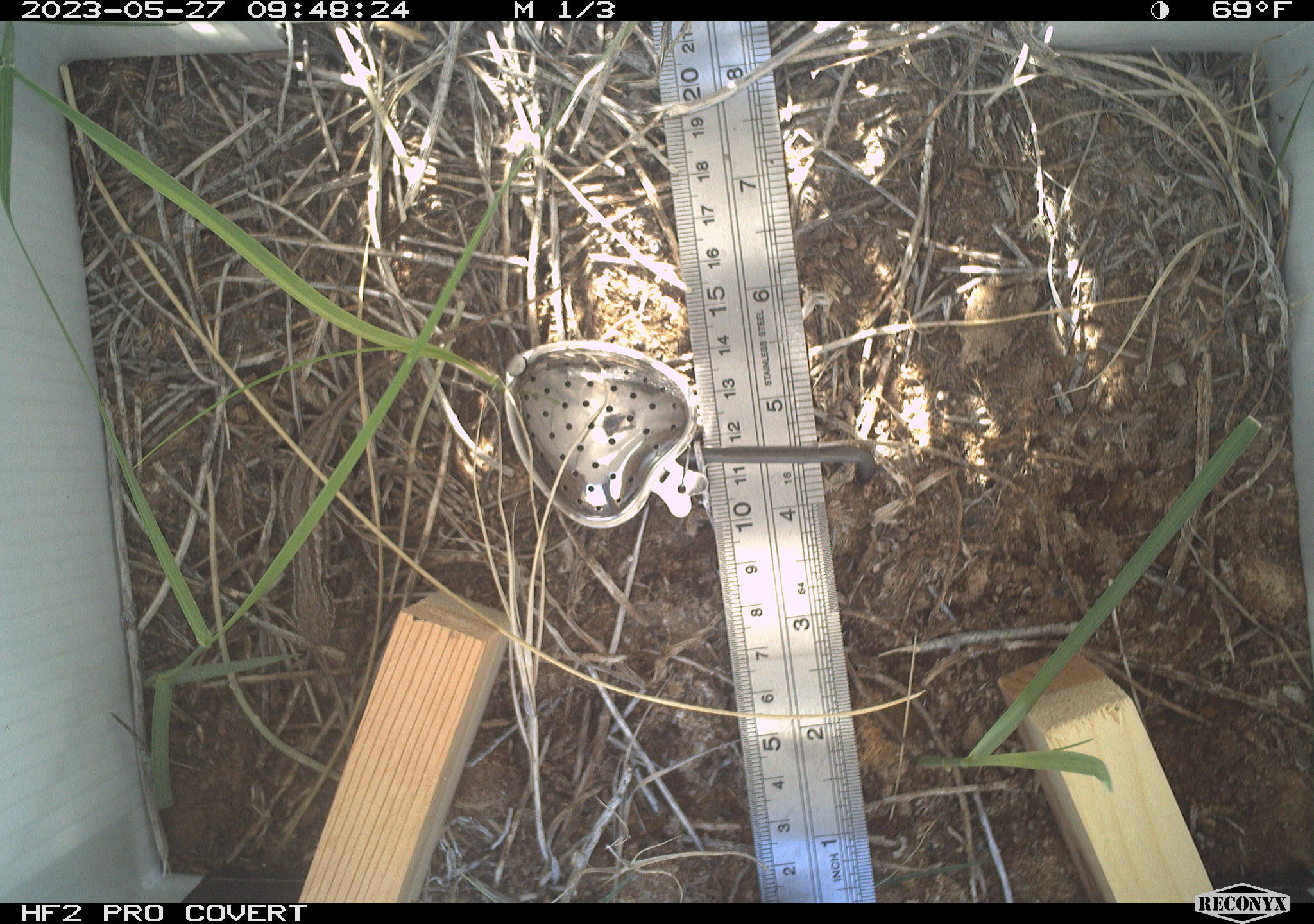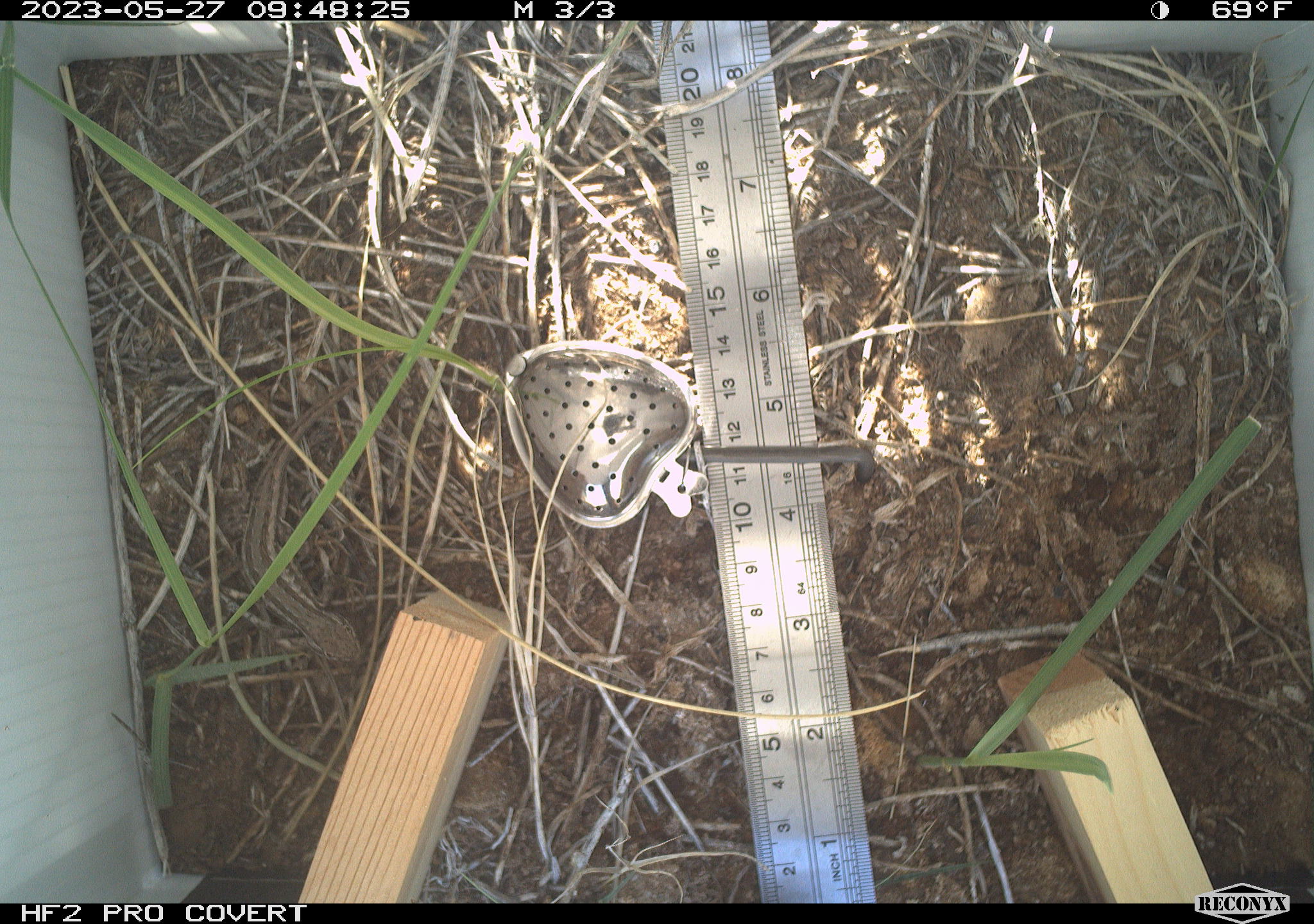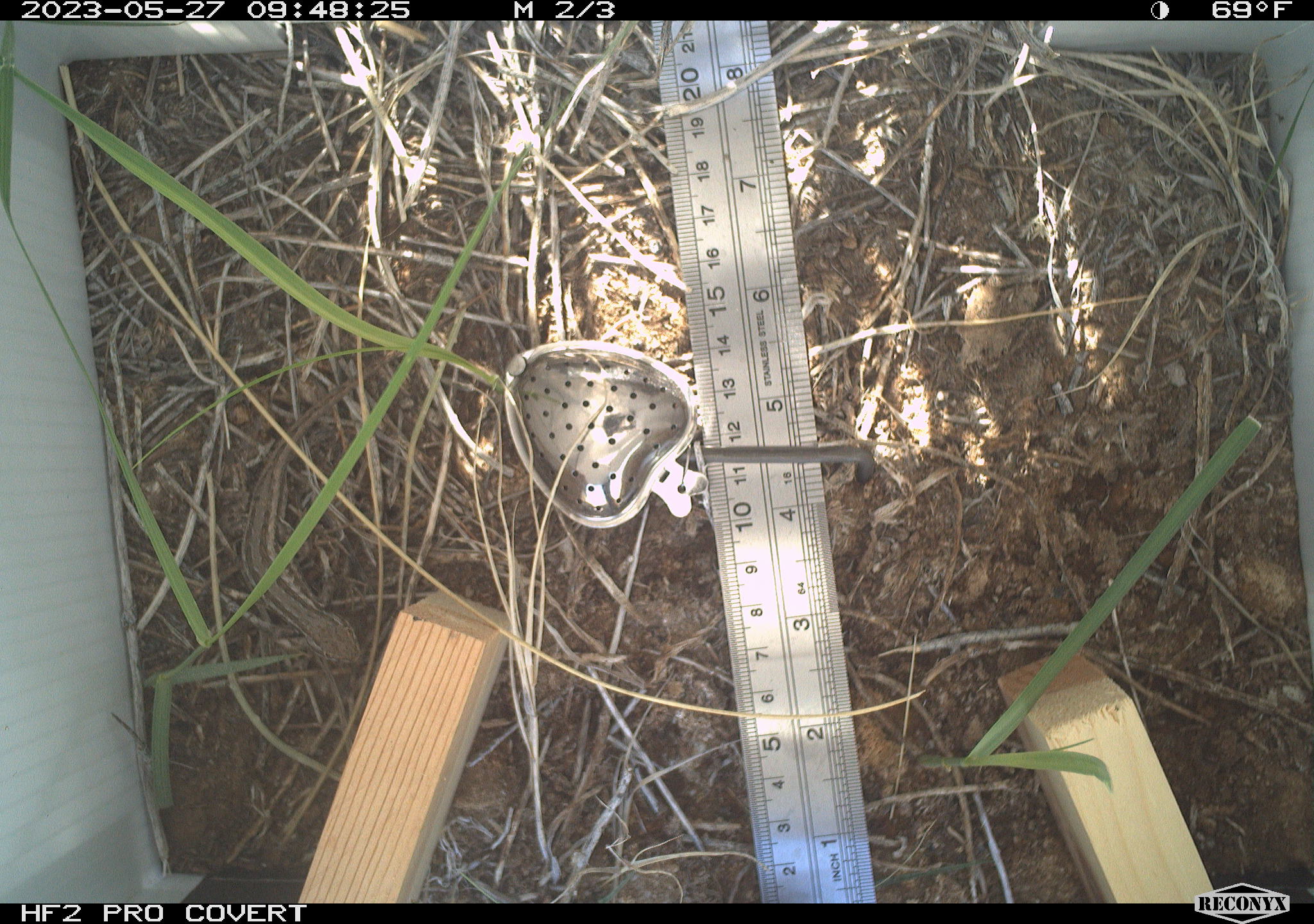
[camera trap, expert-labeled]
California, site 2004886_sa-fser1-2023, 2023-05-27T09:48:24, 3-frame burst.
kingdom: Animalia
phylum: Chordata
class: Reptilia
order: Squamata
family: Phrynosomatidae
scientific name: Phrynosomatidae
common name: phrynosomatid lizards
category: phrynosomatidae family